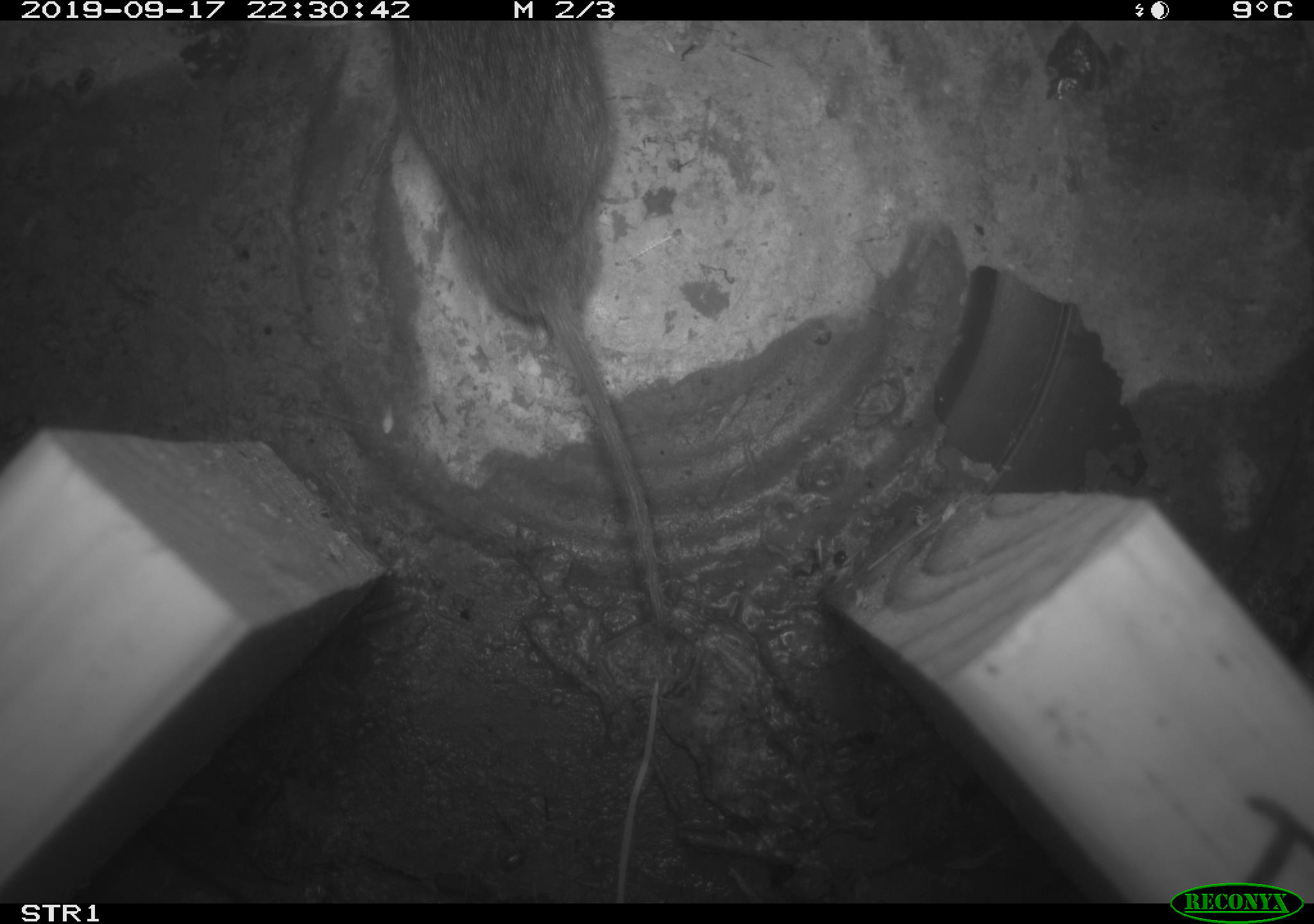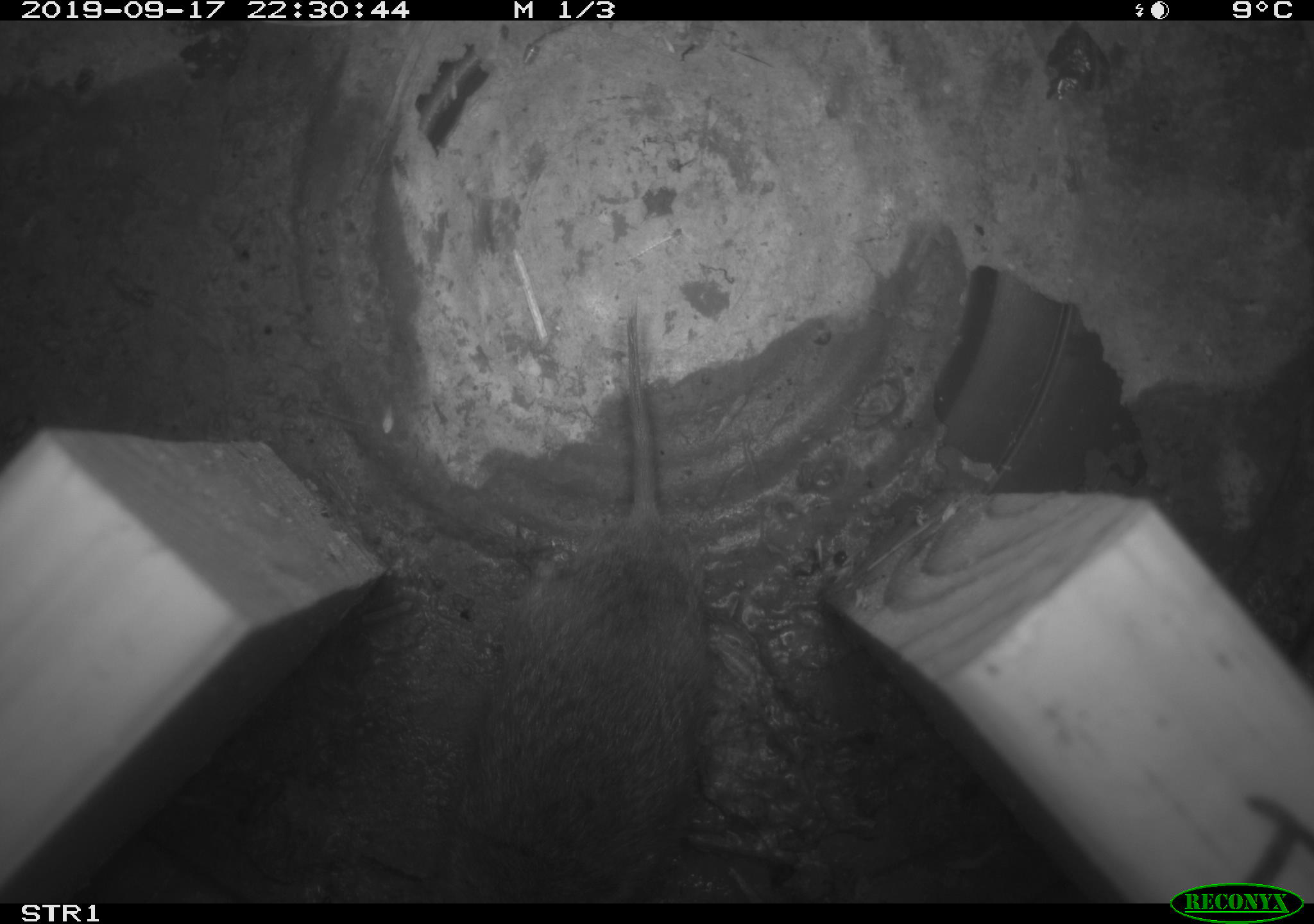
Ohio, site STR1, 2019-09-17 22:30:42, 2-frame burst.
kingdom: Animalia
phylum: Chordata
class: Mammalia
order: Rodentia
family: Cricetidae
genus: Microtus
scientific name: Microtus pennsylvanicus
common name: meadow vole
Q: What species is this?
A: Meadow vole (Microtus pennsylvanicus).